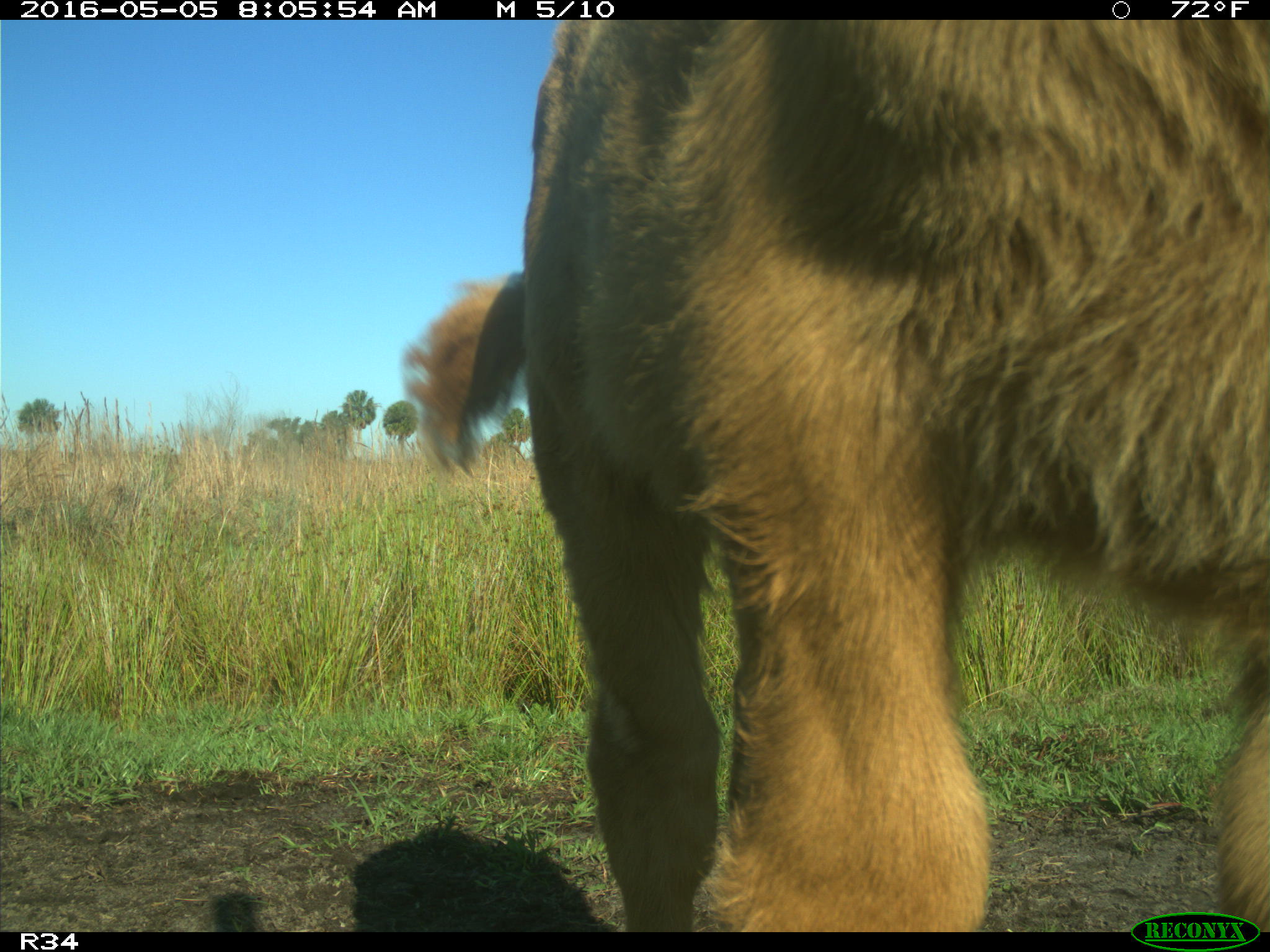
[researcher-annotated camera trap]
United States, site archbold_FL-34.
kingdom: Animalia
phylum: Chordata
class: Mammalia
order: Artiodactyla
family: Bovidae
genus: Bos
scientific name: Bos taurus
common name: domestic cow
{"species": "Bos taurus (domestic cow)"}